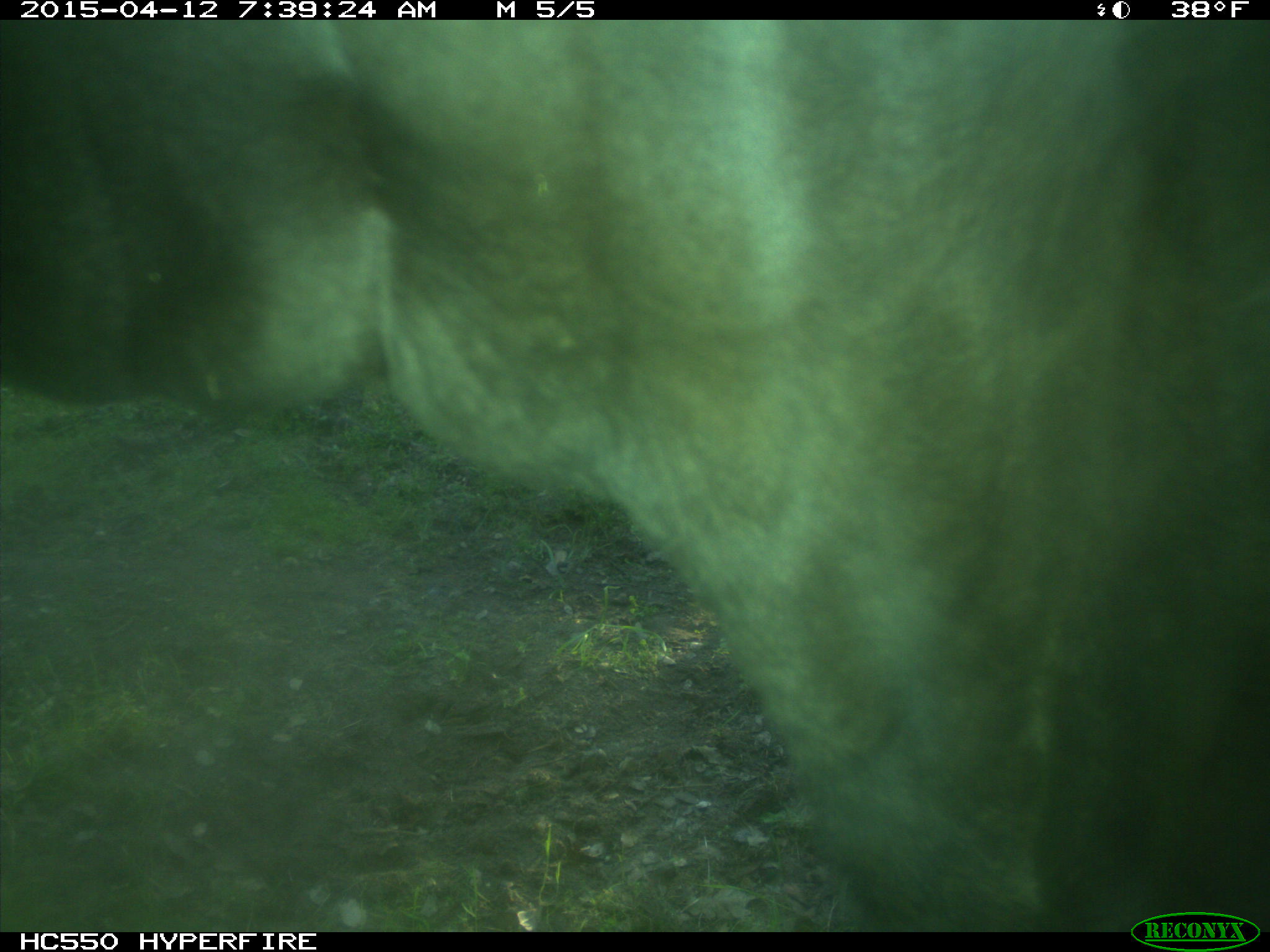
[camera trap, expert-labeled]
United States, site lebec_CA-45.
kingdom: Animalia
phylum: Chordata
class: Mammalia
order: Artiodactyla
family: Bovidae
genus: Bos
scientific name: Bos taurus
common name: domestic cow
Bos taurus (domestic cow).